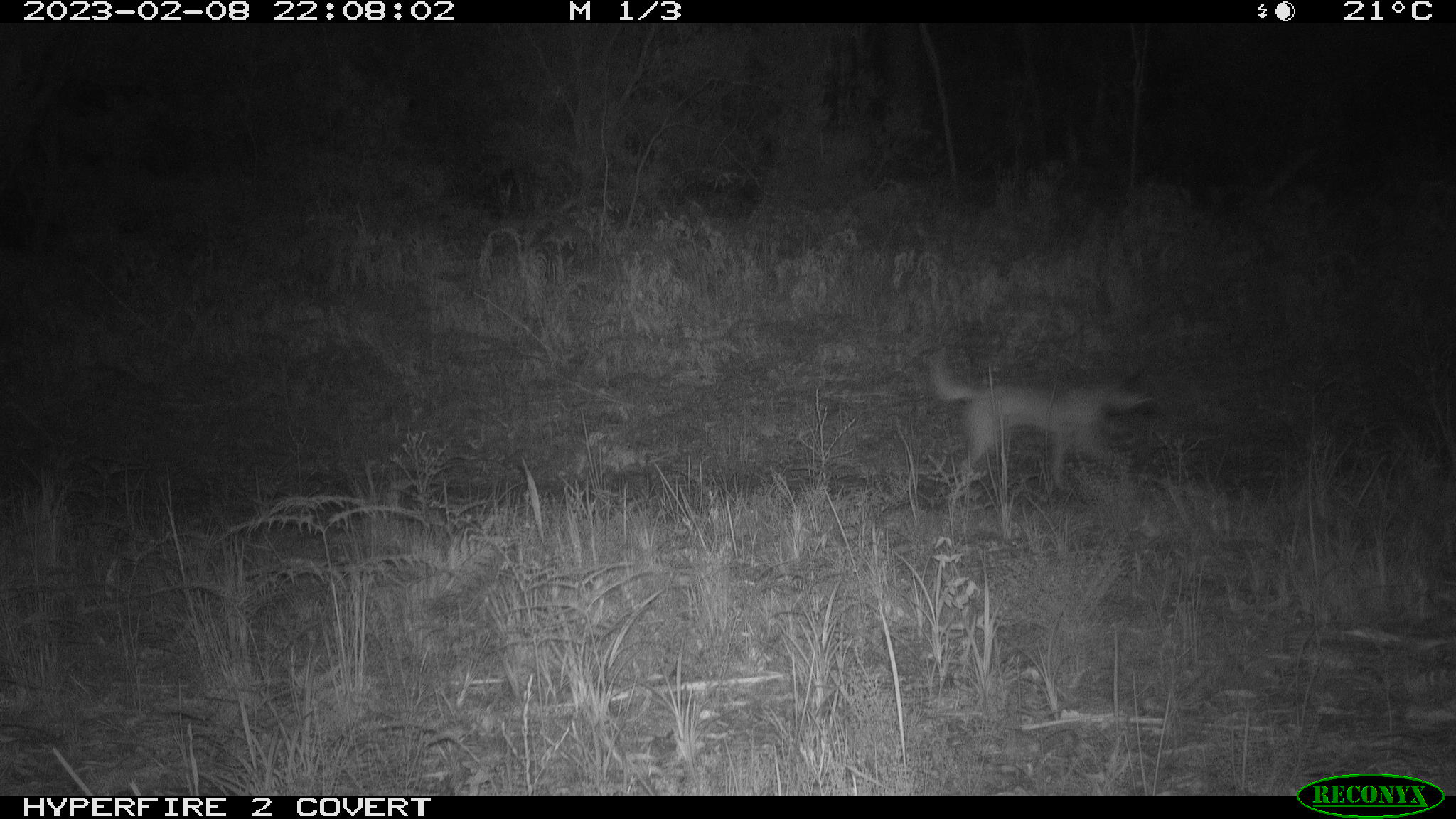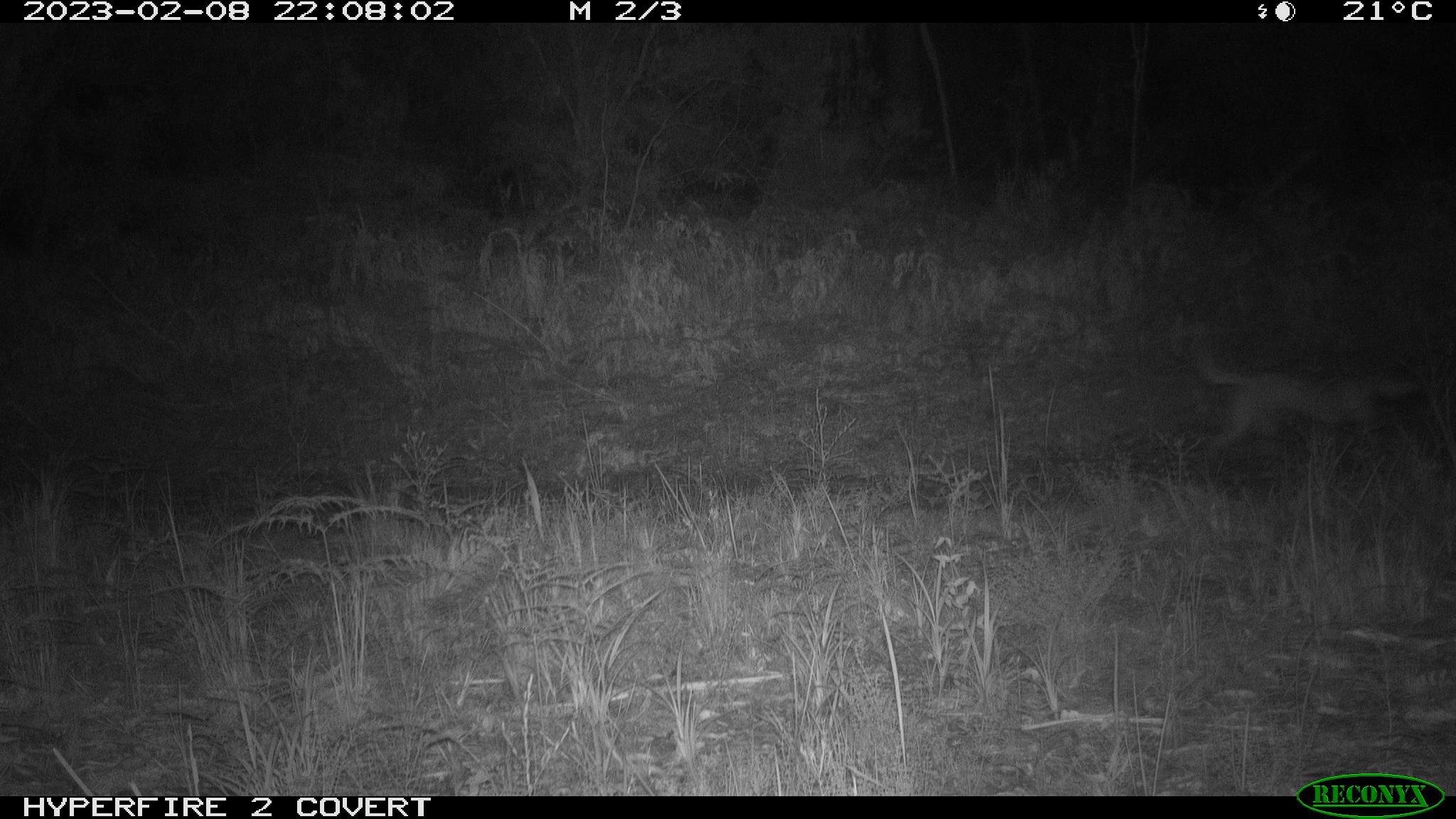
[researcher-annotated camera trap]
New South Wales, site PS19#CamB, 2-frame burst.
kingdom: Animalia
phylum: Chordata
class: Mammalia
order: Carnivora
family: Canidae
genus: Canis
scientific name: Canis familiaris dingo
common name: dingo